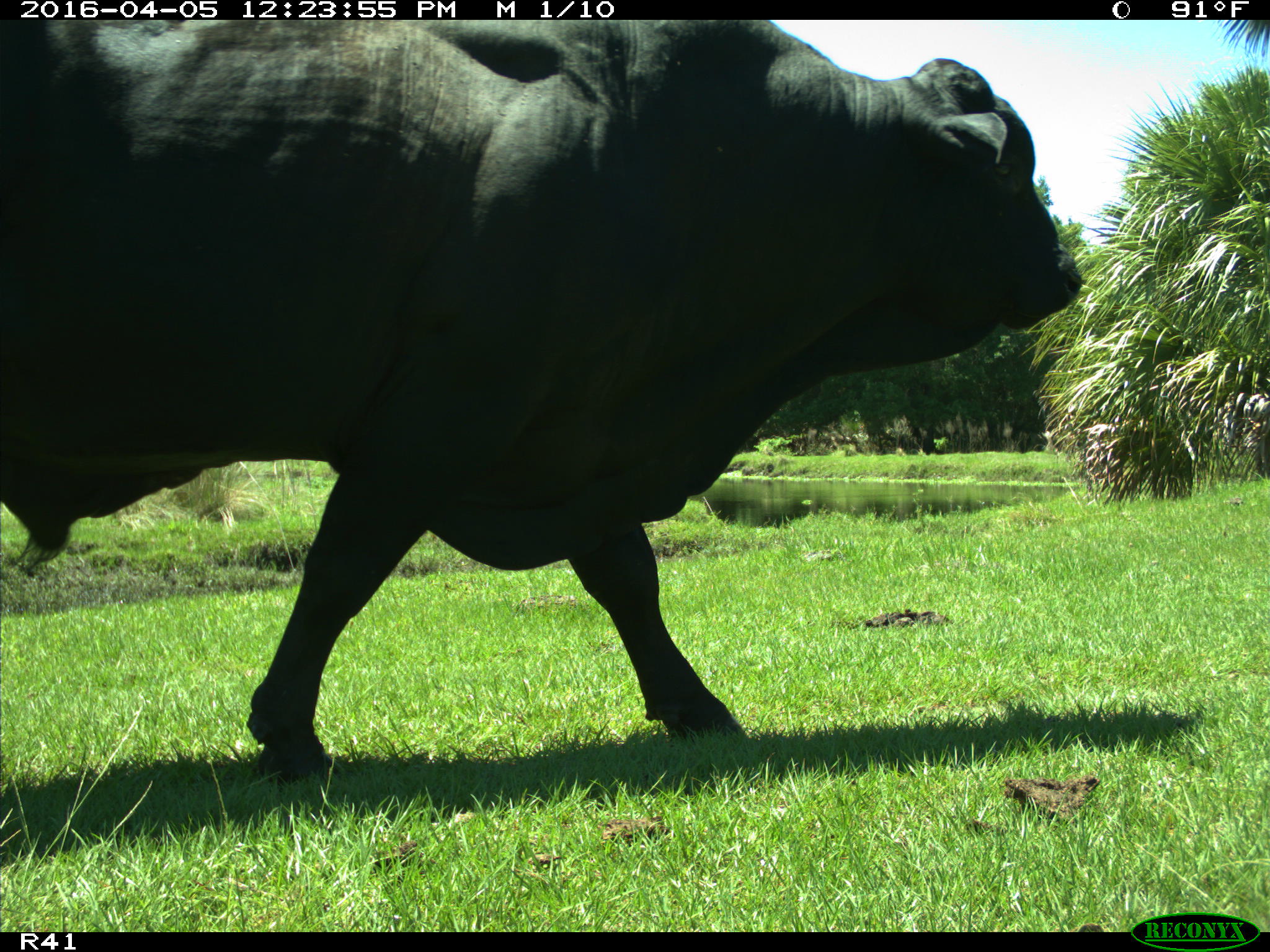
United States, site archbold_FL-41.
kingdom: Animalia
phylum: Chordata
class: Mammalia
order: Artiodactyla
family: Bovidae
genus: Bos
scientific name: Bos taurus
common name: domestic cow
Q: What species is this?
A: Bos taurus (domestic cow).